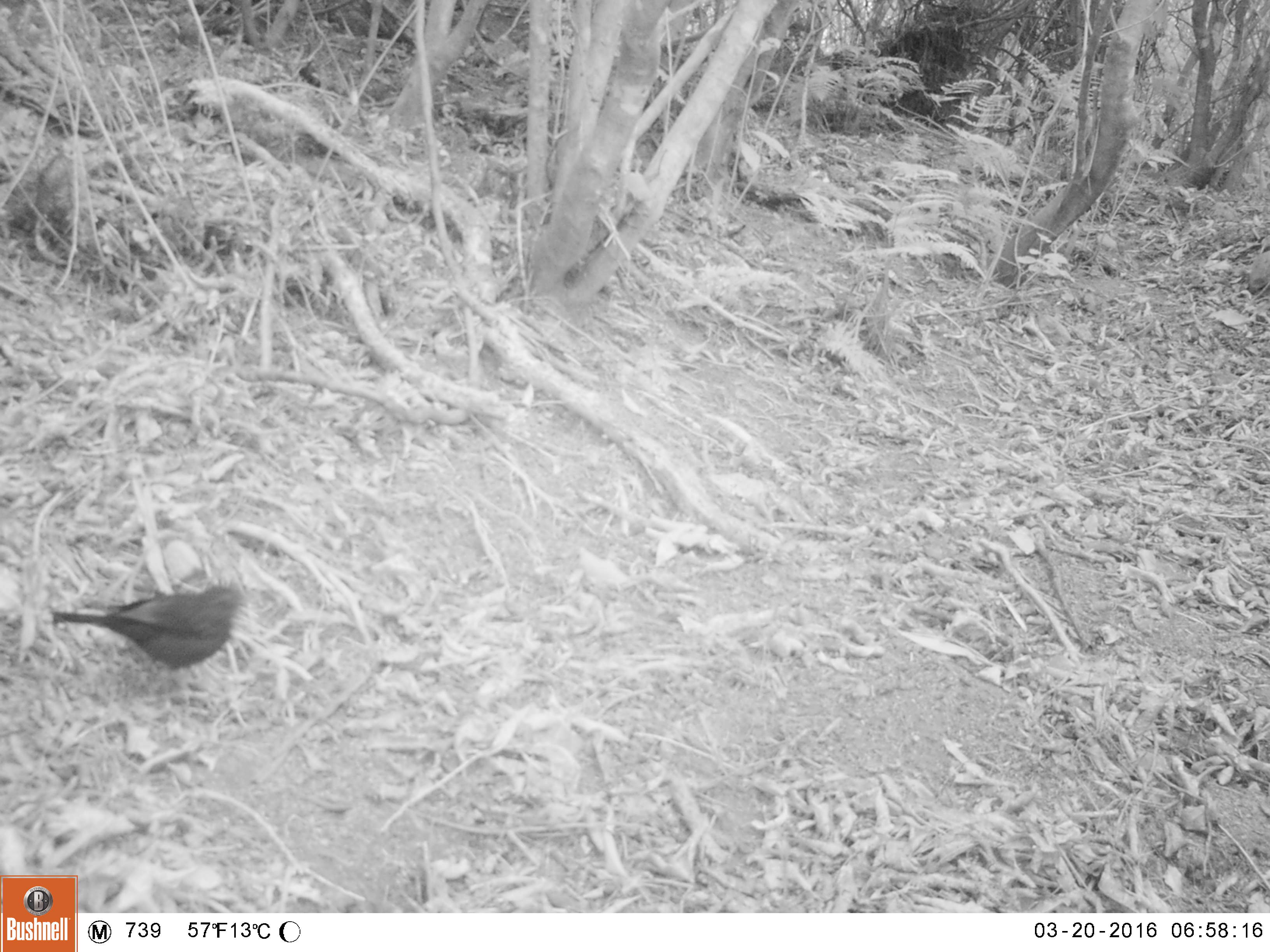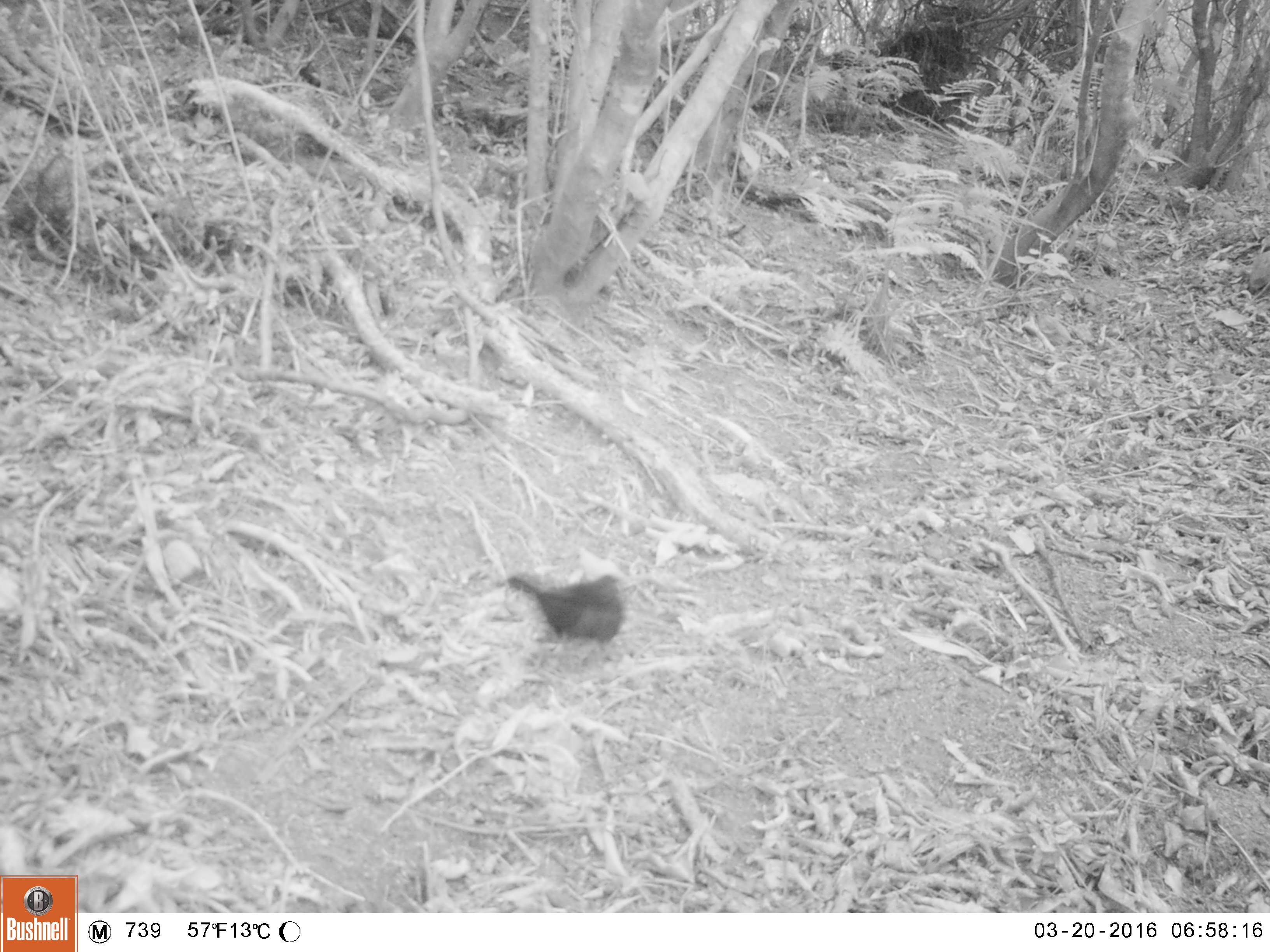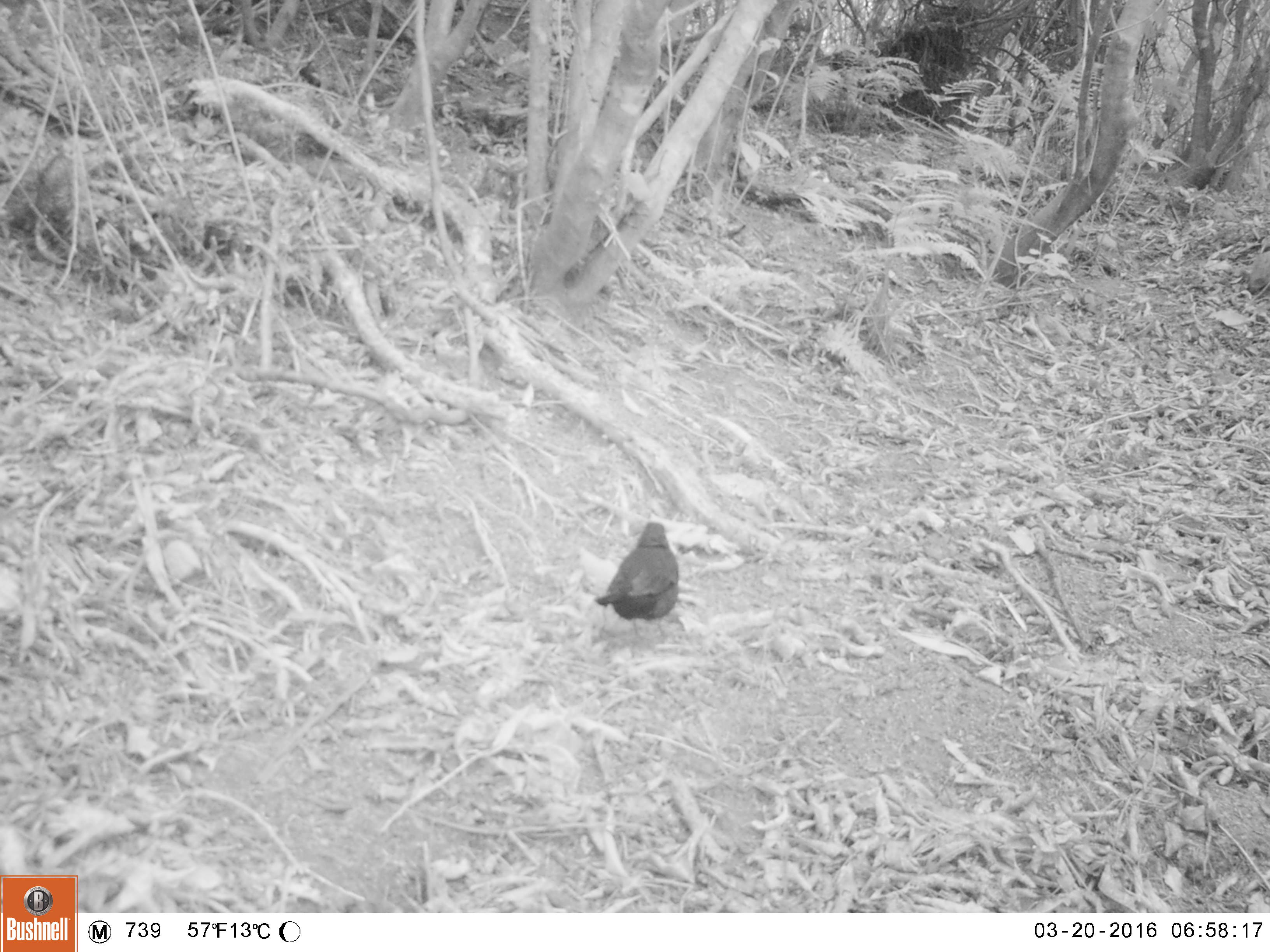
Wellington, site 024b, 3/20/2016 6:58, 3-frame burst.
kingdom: Animalia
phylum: Chordata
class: Aves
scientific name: Aves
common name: bird